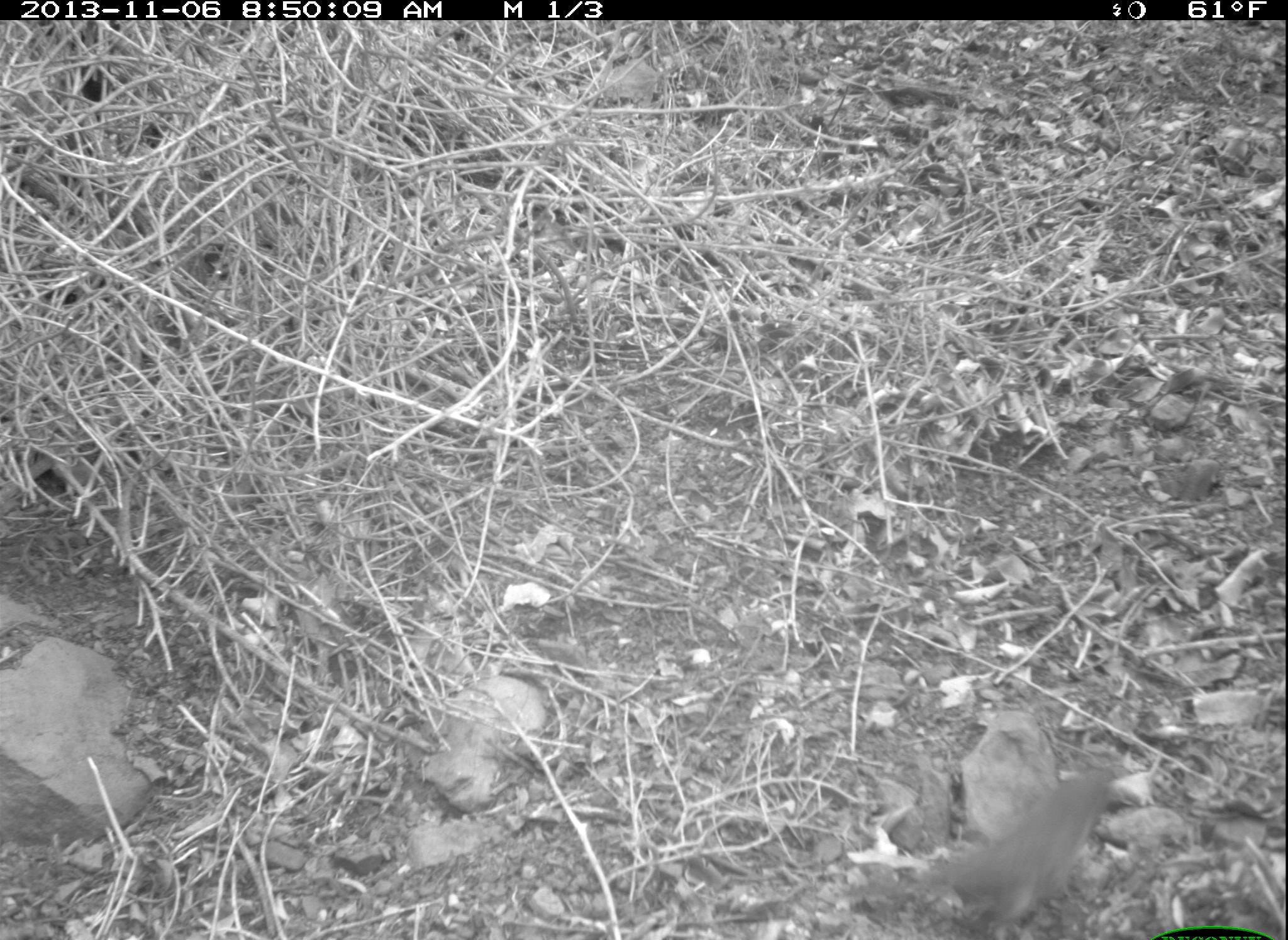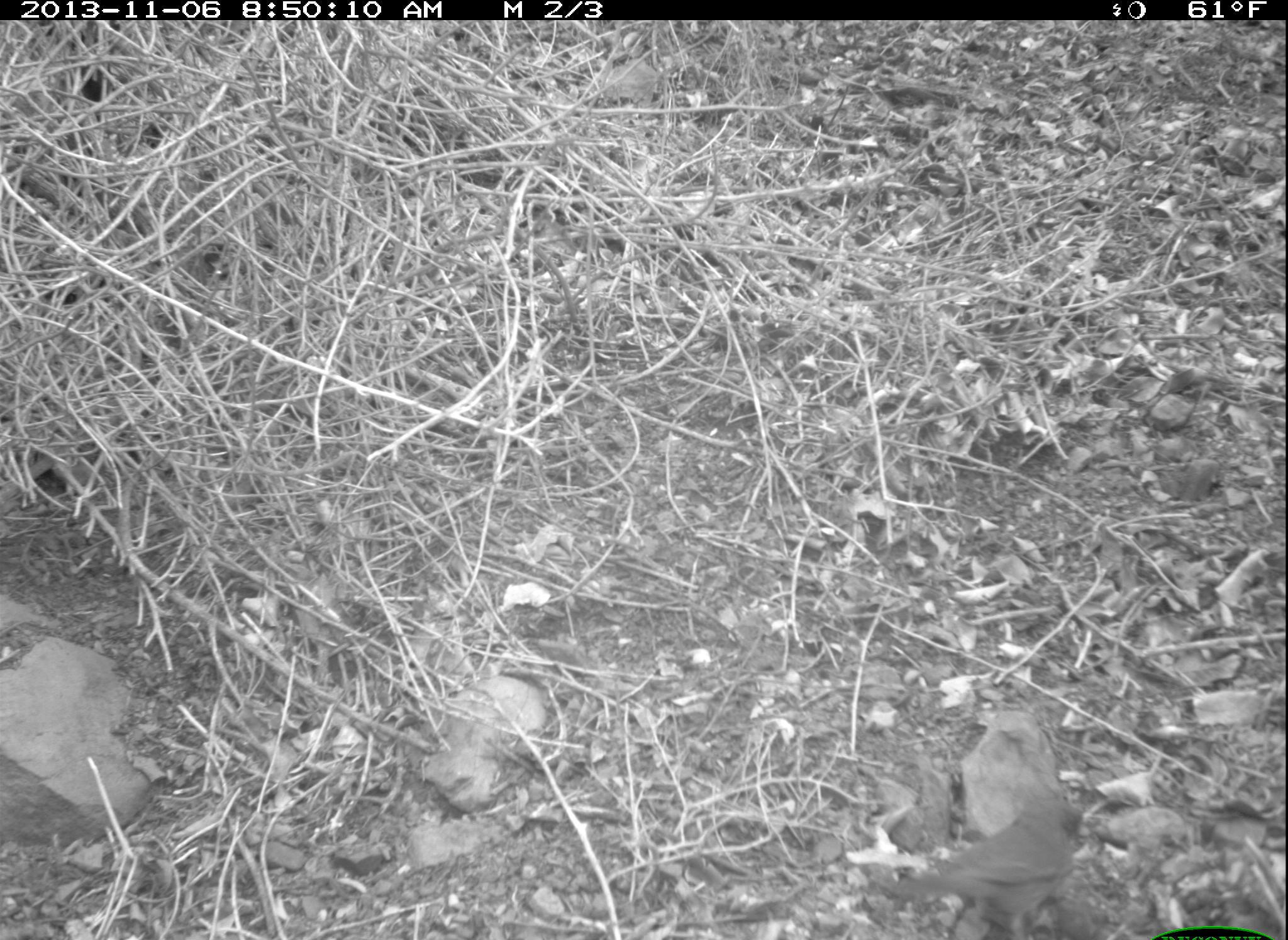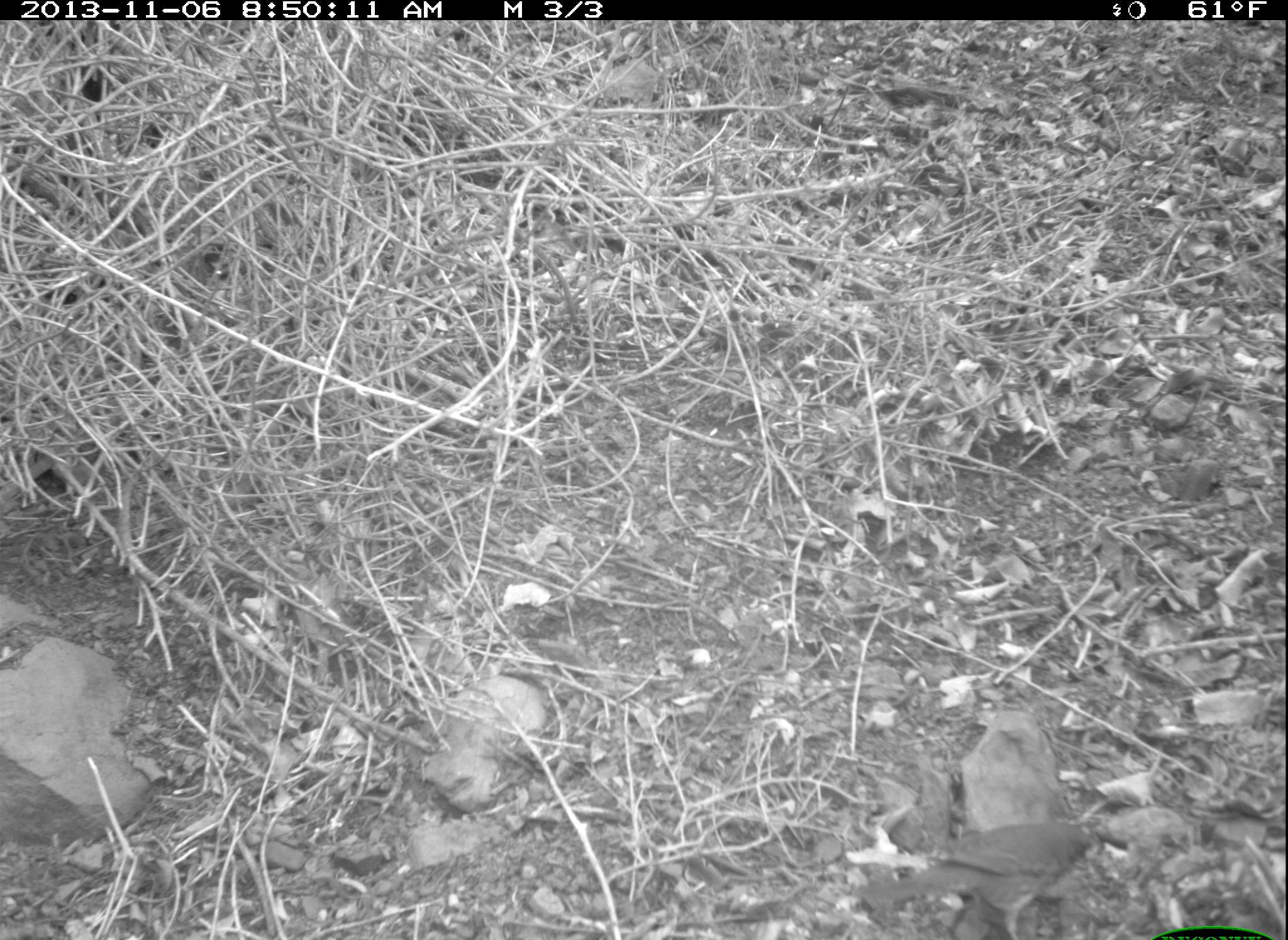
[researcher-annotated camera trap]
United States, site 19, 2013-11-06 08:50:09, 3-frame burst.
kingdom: Animalia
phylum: Chordata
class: Aves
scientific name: Aves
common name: bird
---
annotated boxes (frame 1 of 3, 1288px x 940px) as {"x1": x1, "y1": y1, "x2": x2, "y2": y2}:
bird: {"x1": 853, "y1": 768, "x2": 1119, "y2": 939}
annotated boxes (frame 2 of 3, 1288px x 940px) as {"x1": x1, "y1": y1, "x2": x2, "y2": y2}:
bird: {"x1": 881, "y1": 796, "x2": 1084, "y2": 940}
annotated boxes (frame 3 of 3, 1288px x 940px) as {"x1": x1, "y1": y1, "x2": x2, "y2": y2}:
bird: {"x1": 851, "y1": 821, "x2": 1094, "y2": 939}